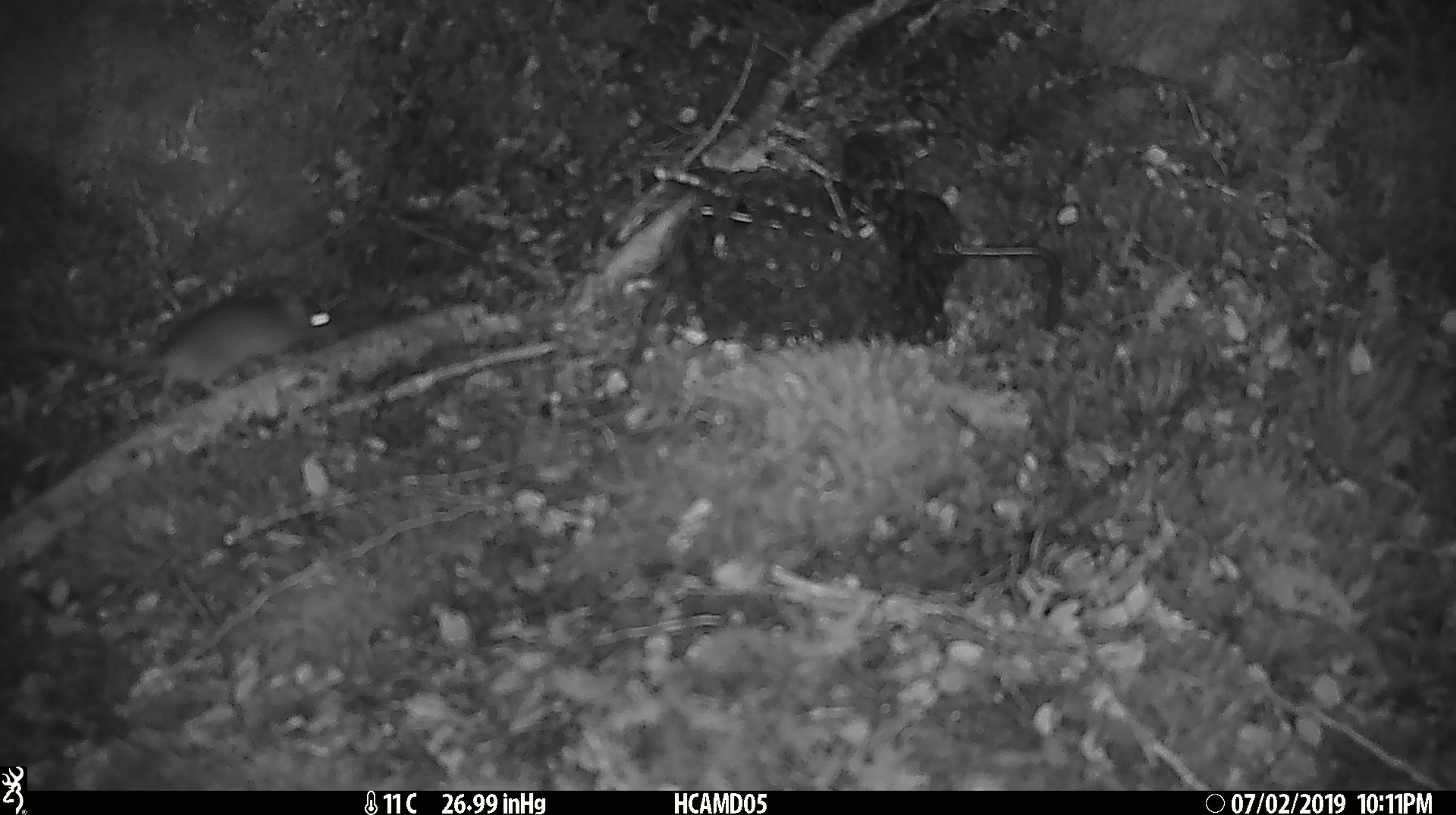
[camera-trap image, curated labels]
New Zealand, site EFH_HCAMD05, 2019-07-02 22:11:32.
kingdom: Animalia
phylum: Chordata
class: Mammalia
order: Rodentia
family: Muridae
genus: Mus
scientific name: Mus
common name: mouse